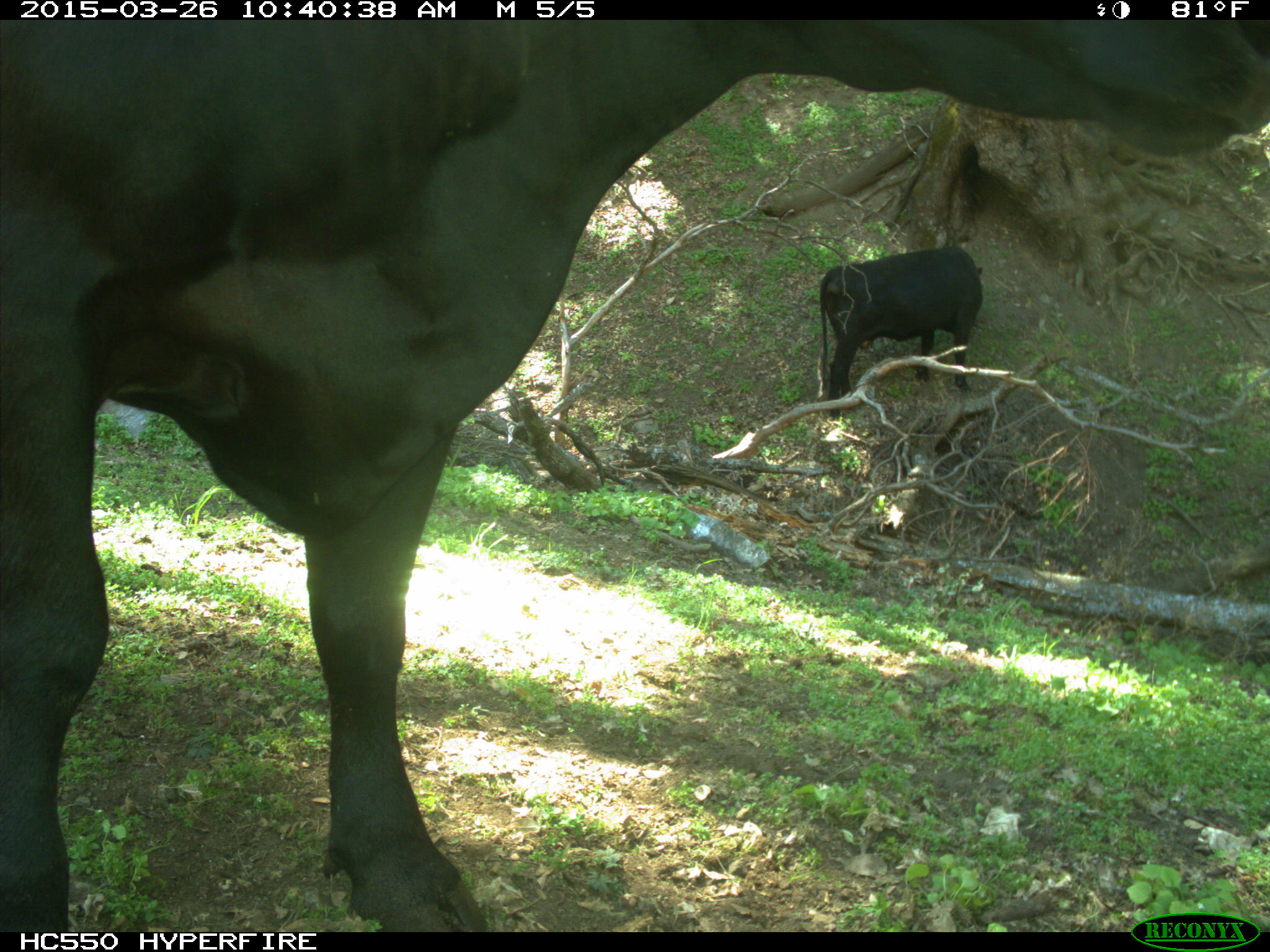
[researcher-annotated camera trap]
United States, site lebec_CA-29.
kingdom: Animalia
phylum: Chordata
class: Mammalia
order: Artiodactyla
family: Bovidae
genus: Bos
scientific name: Bos taurus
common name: domestic cow